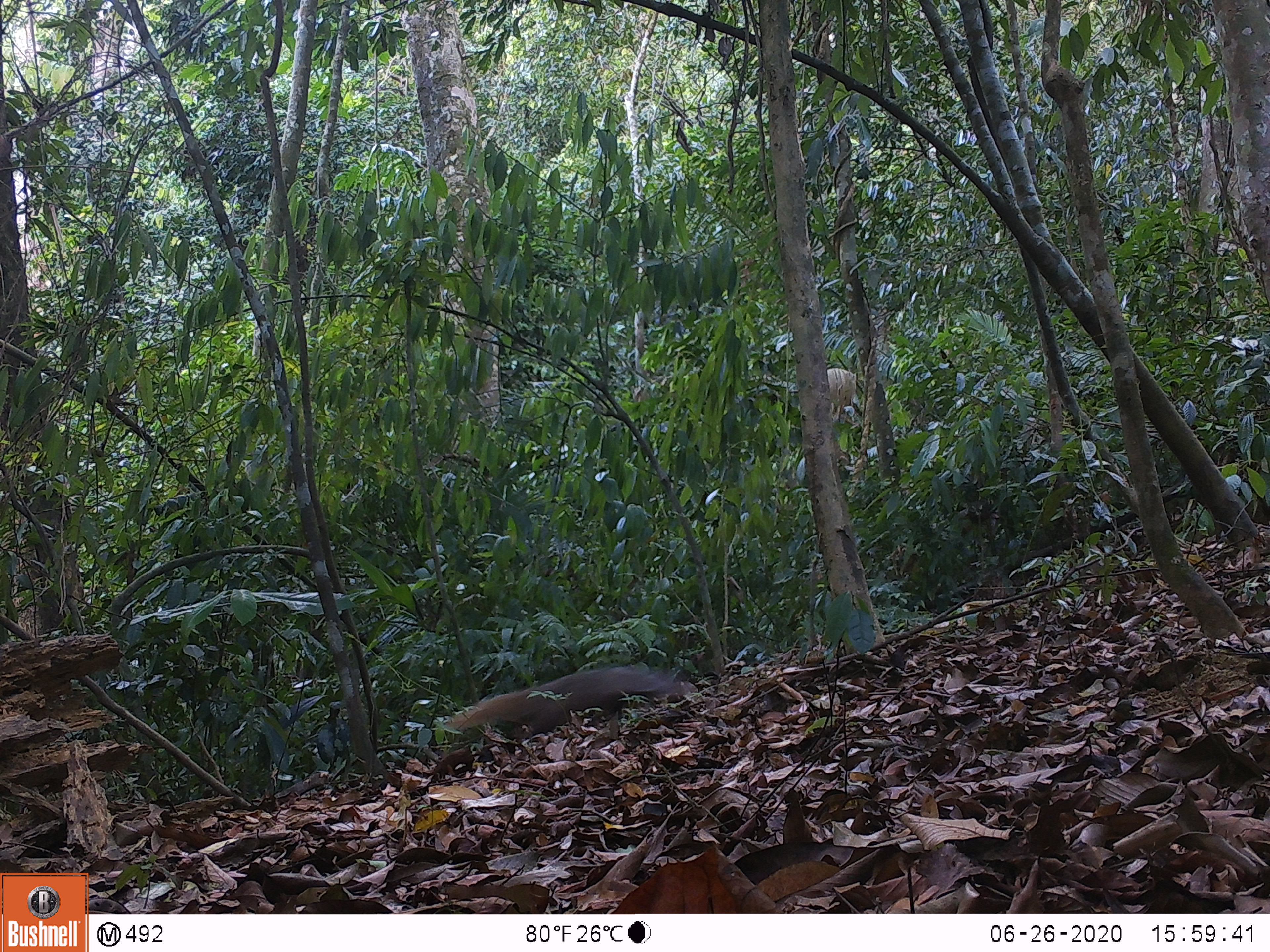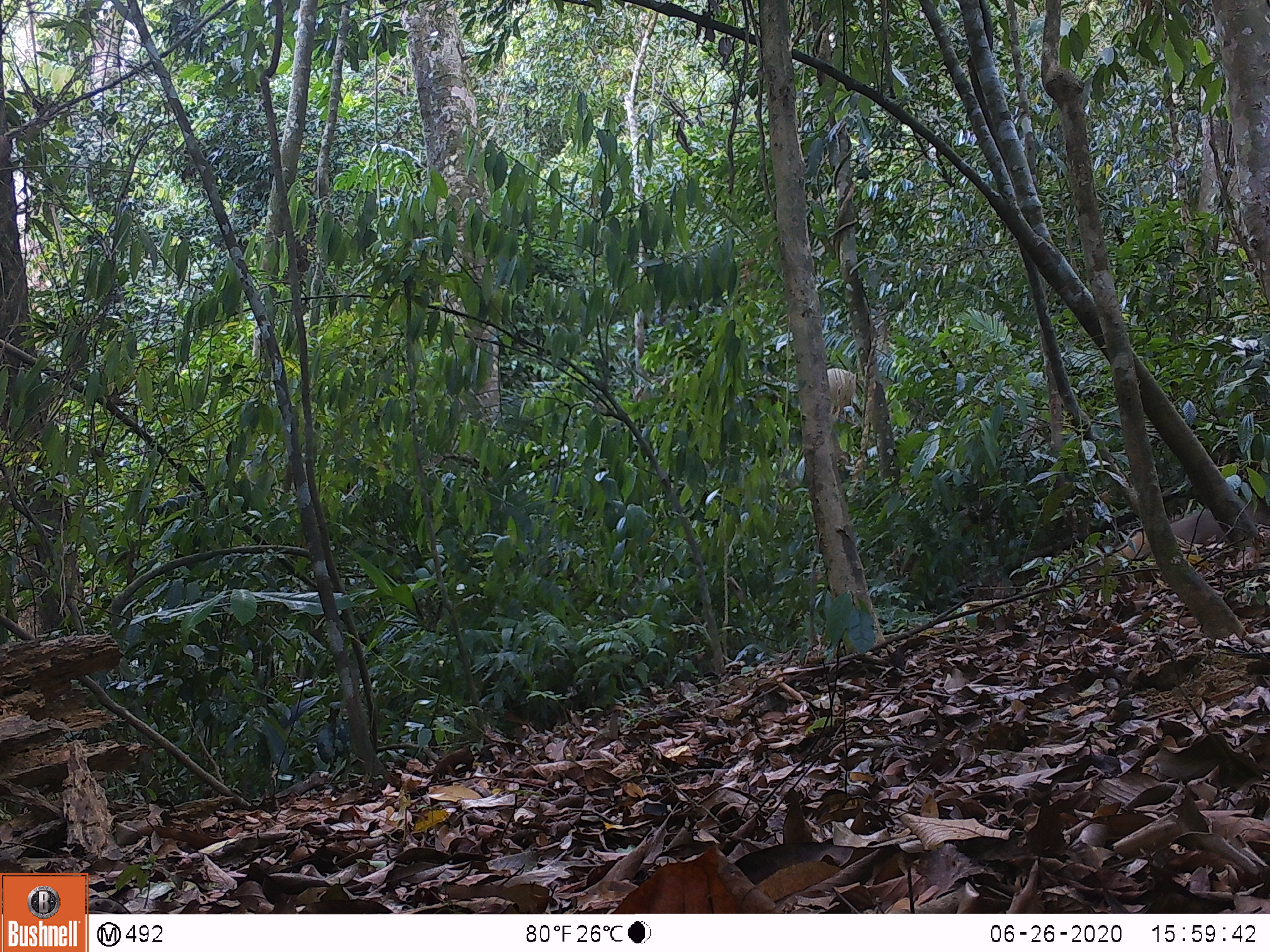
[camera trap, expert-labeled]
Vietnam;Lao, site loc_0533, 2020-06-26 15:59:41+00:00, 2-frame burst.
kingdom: Animalia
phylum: Chordata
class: Mammalia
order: Carnivora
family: Herpestidae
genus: Urva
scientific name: Urva urva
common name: crab-eating mongoose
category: crab eating mongoose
Crab eating mongoose (crab-eating mongoose) (Urva urva). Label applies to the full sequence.